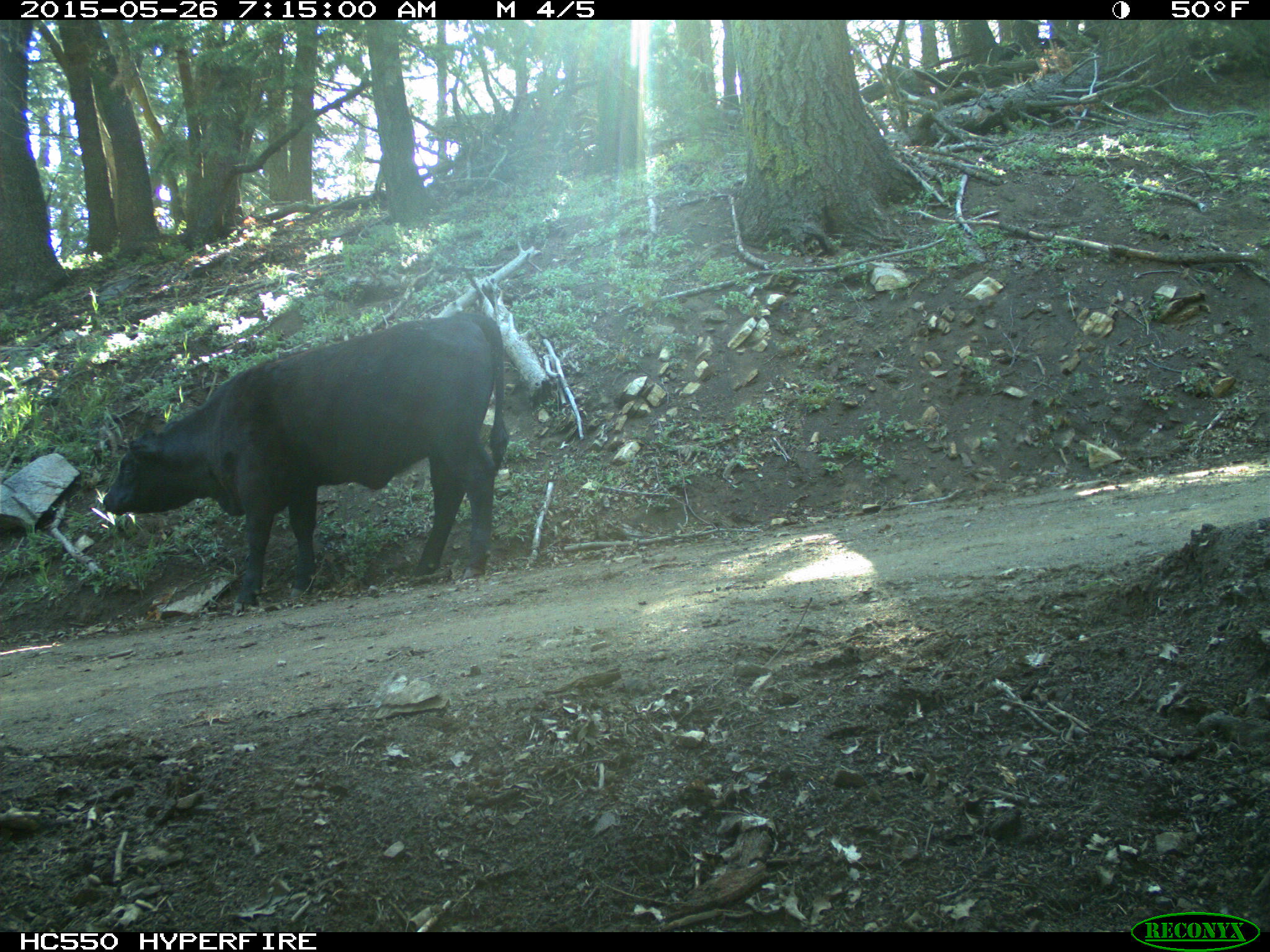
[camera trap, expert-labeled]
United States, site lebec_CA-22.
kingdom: Animalia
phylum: Chordata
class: Mammalia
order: Artiodactyla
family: Bovidae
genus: Bos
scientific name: Bos taurus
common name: domestic cow